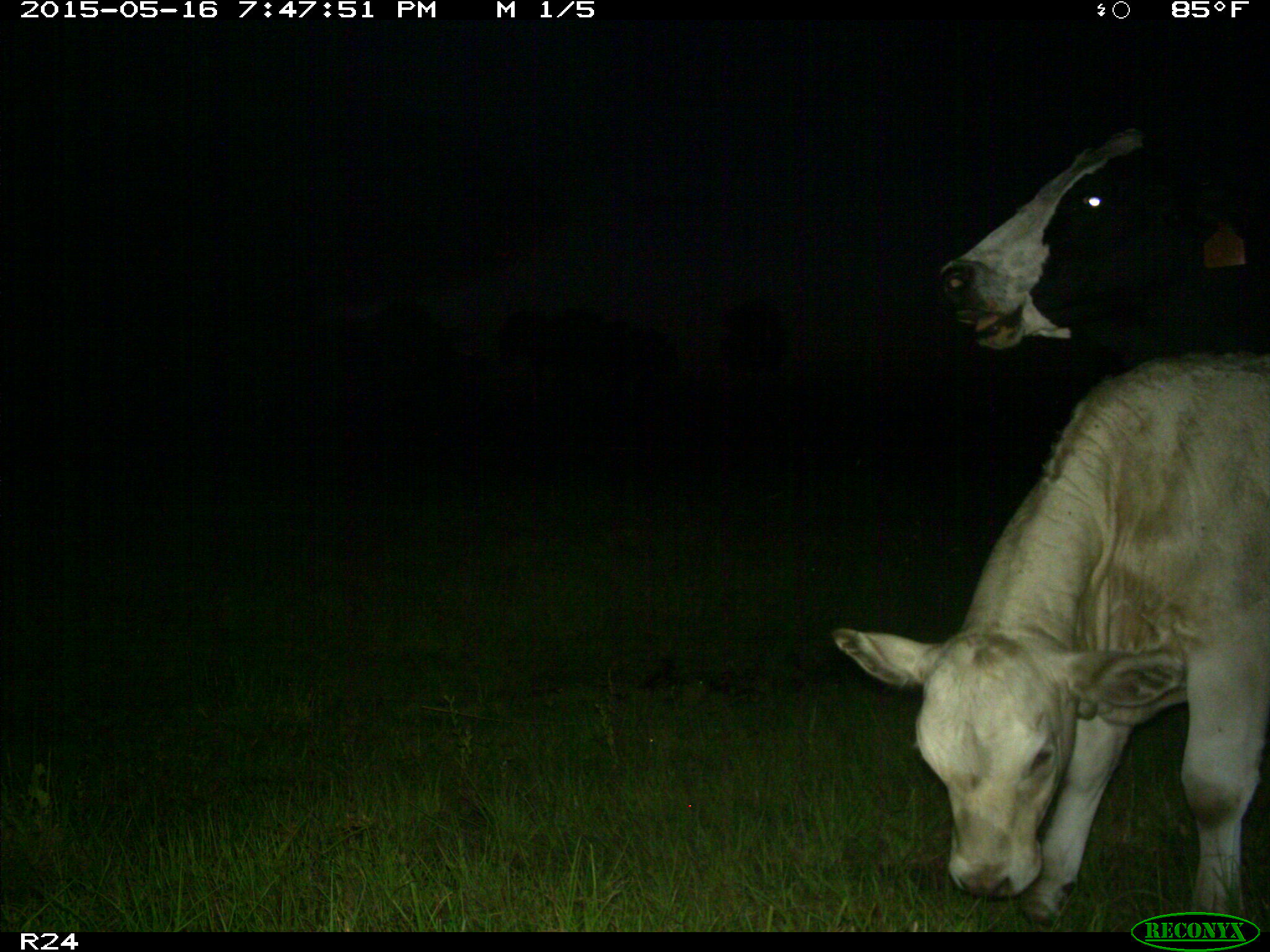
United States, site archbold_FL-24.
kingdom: Animalia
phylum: Chordata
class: Mammalia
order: Artiodactyla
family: Bovidae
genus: Bos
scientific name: Bos taurus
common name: domestic cow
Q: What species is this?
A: Bos taurus (domestic cow).